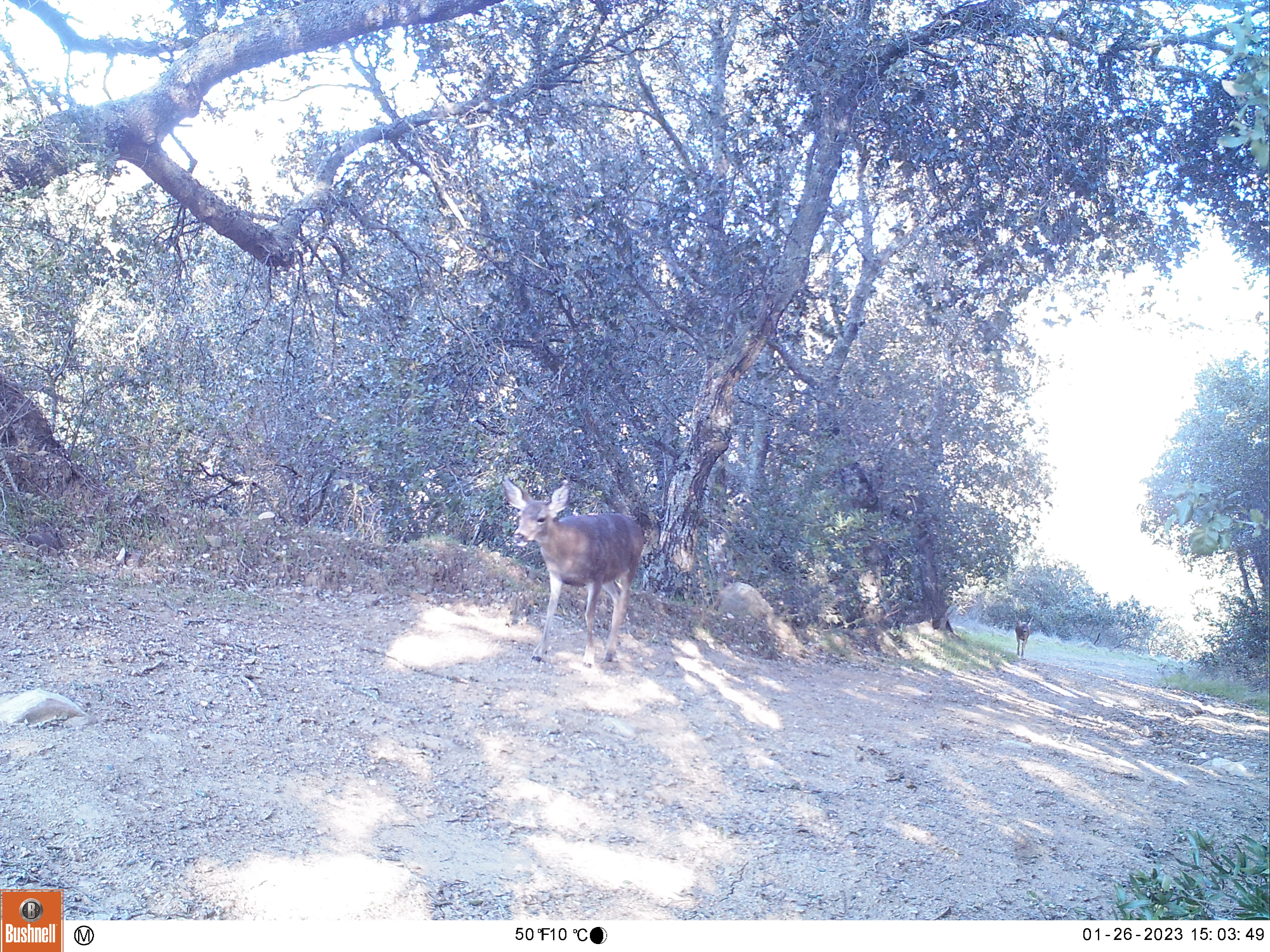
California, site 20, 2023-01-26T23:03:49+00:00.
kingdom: Animalia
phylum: Chordata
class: Mammalia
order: Artiodactyla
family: Cervidae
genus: Odocoileus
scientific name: Odocoileus hemionus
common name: mule deer